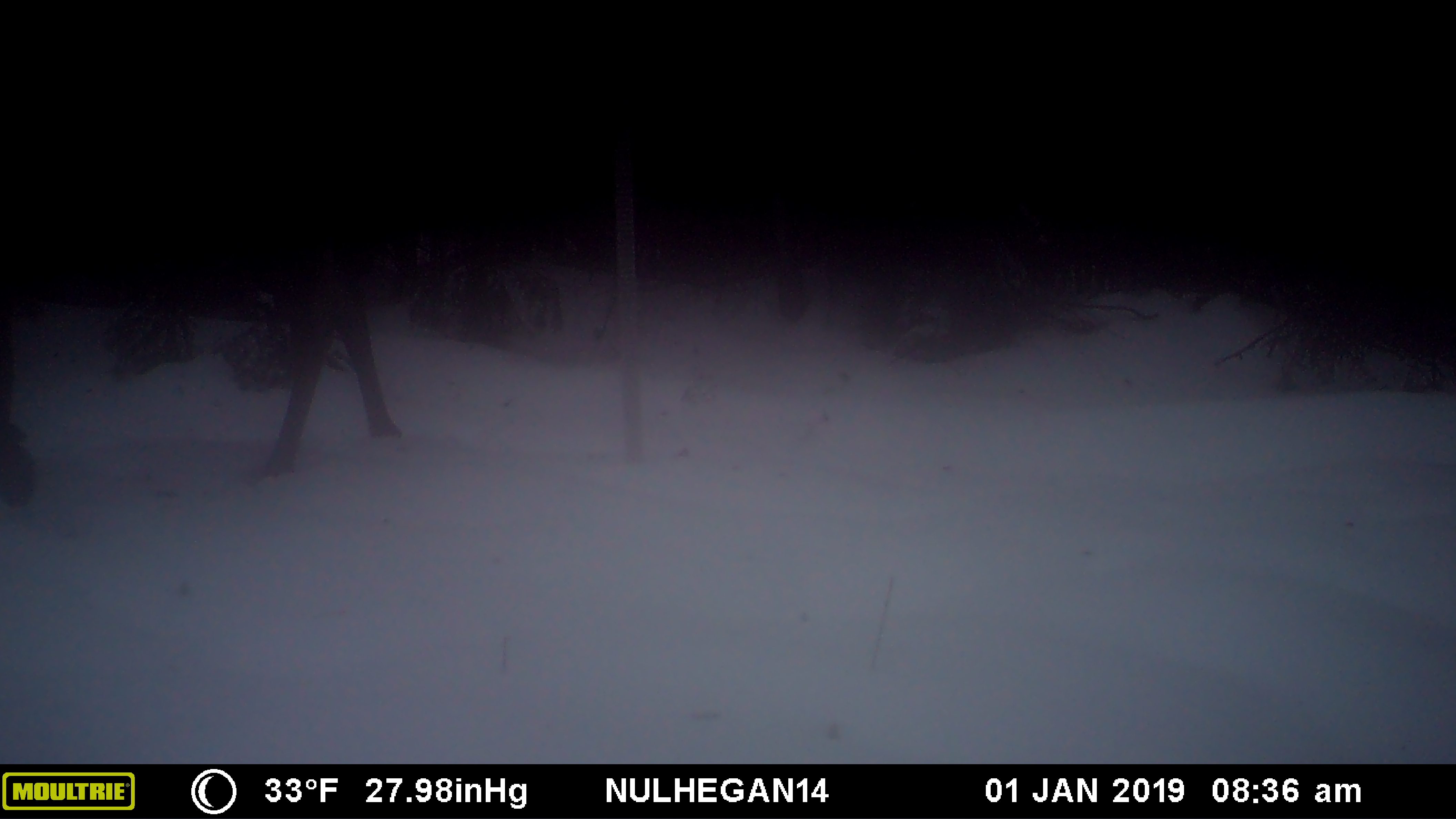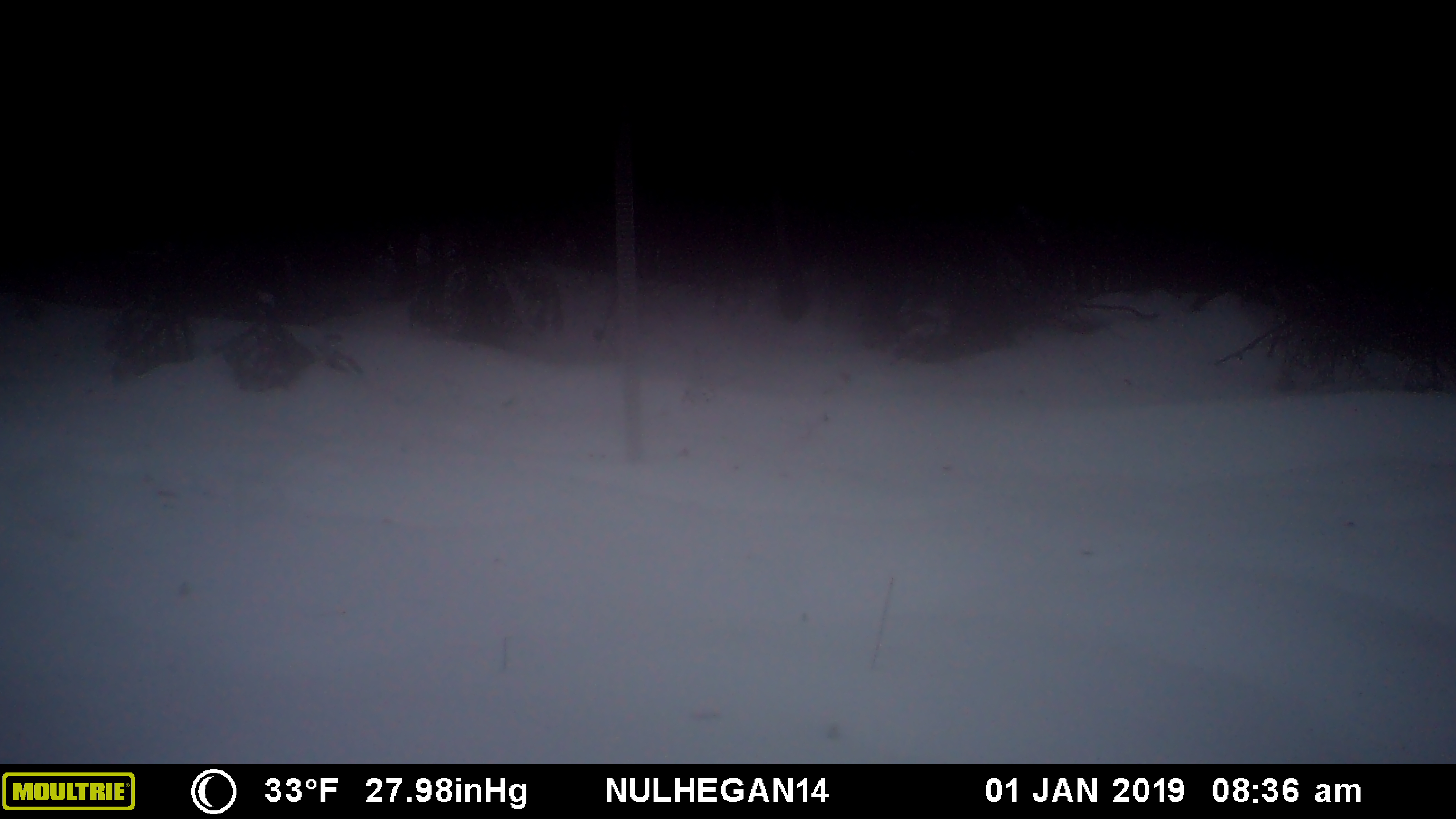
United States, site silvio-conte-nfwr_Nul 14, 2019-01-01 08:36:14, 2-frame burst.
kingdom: Animalia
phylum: Chordata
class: Mammalia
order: Artiodactyla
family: Cervidae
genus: Alces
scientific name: Alces alces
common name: moose